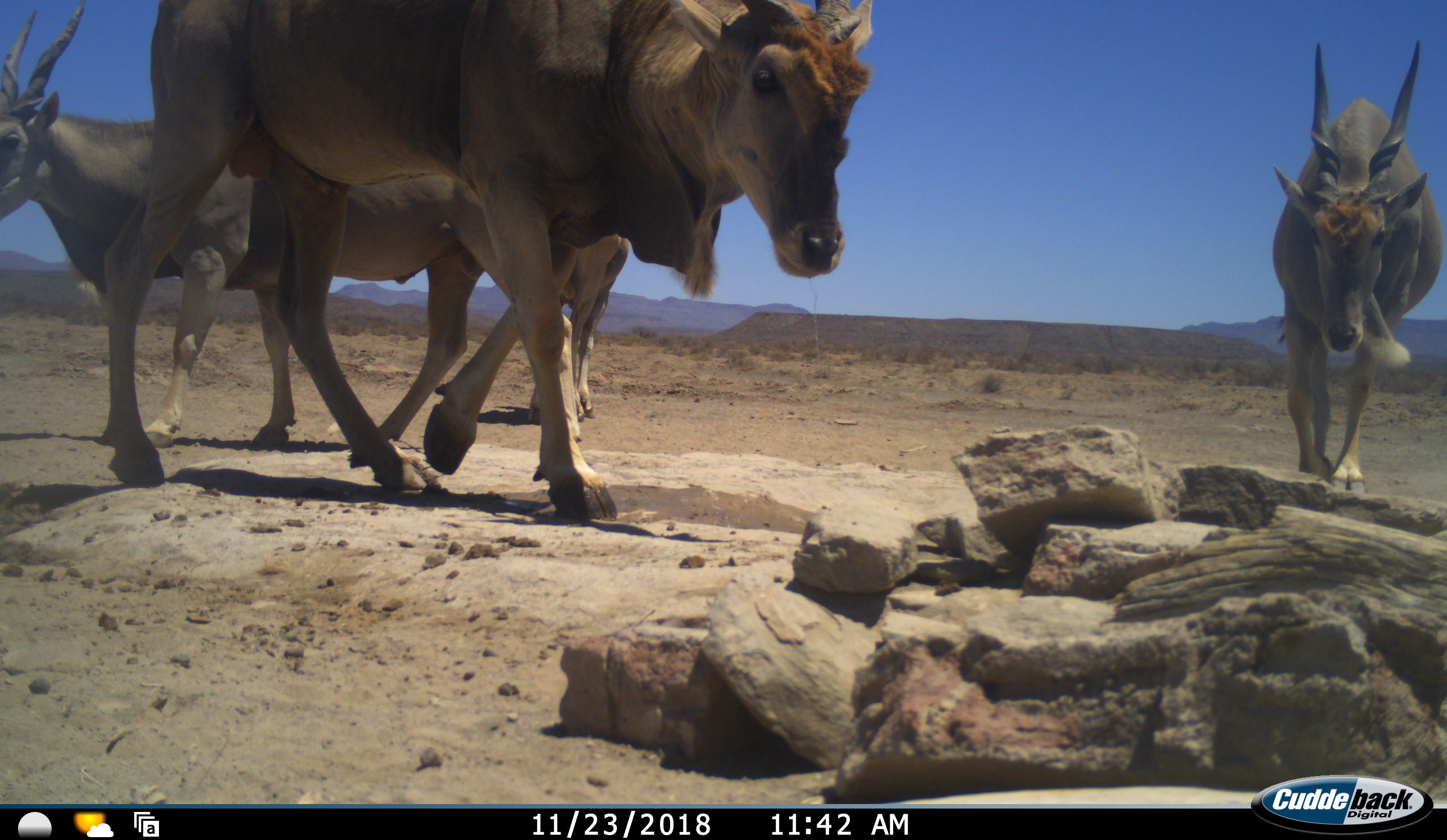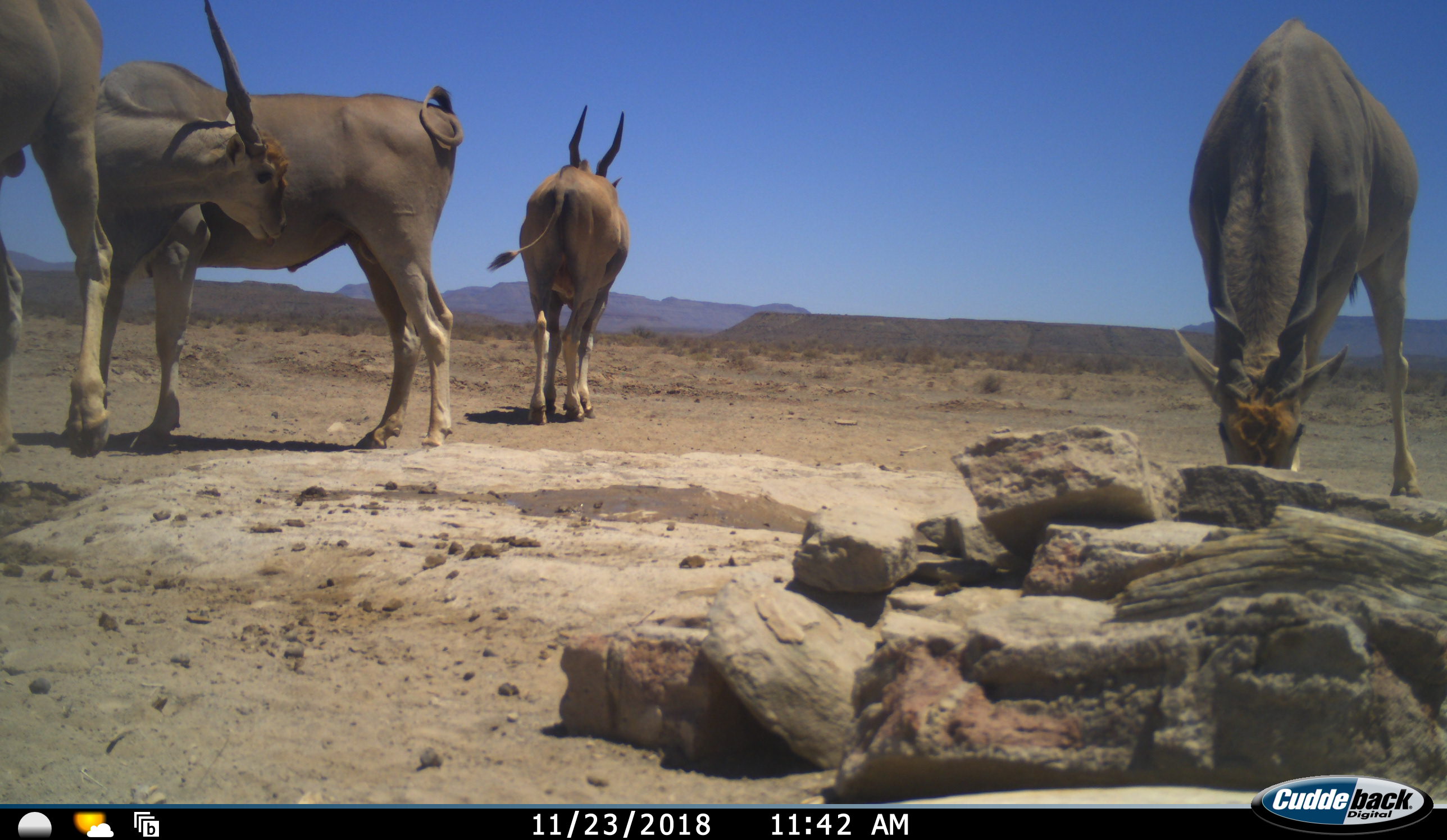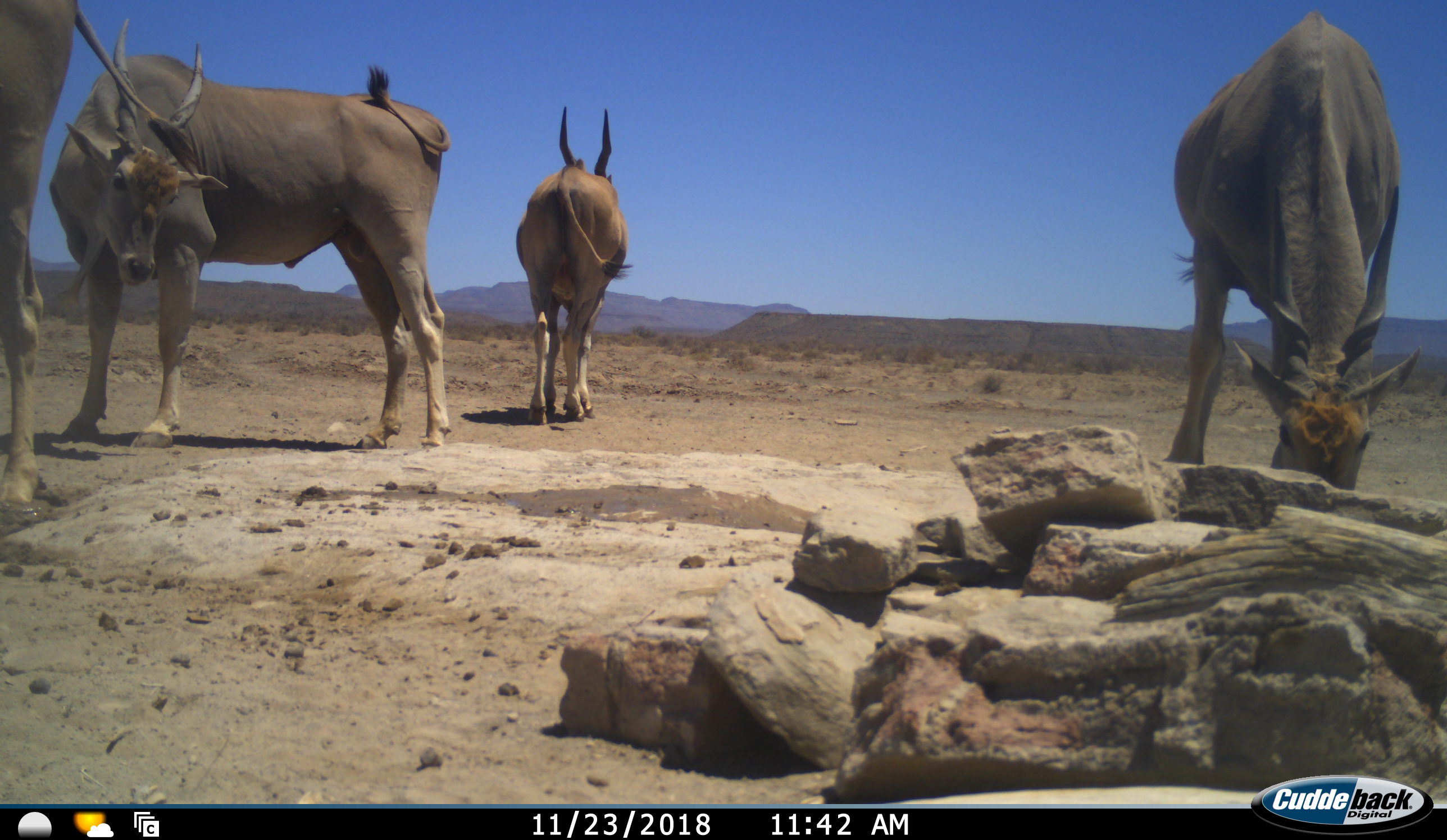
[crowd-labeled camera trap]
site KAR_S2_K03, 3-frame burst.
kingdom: Animalia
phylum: Chordata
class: Mammalia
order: Artiodactyla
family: Bovidae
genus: Tragelaphus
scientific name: Tragelaphus oryx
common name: eland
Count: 4.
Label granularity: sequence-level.